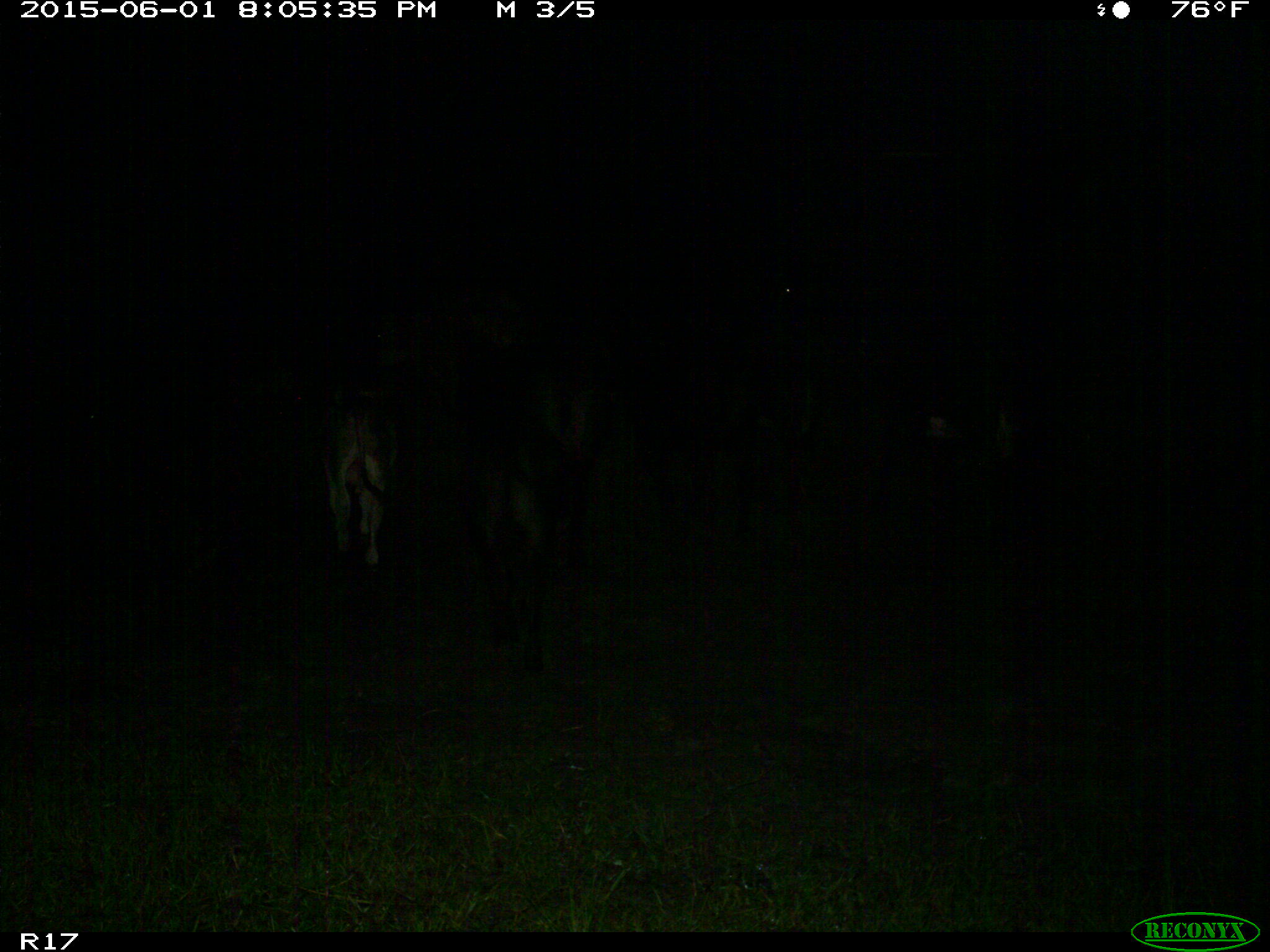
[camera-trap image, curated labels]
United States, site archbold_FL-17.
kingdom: Animalia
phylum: Chordata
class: Mammalia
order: Artiodactyla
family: Bovidae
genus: Bos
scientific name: Bos taurus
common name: domestic cow